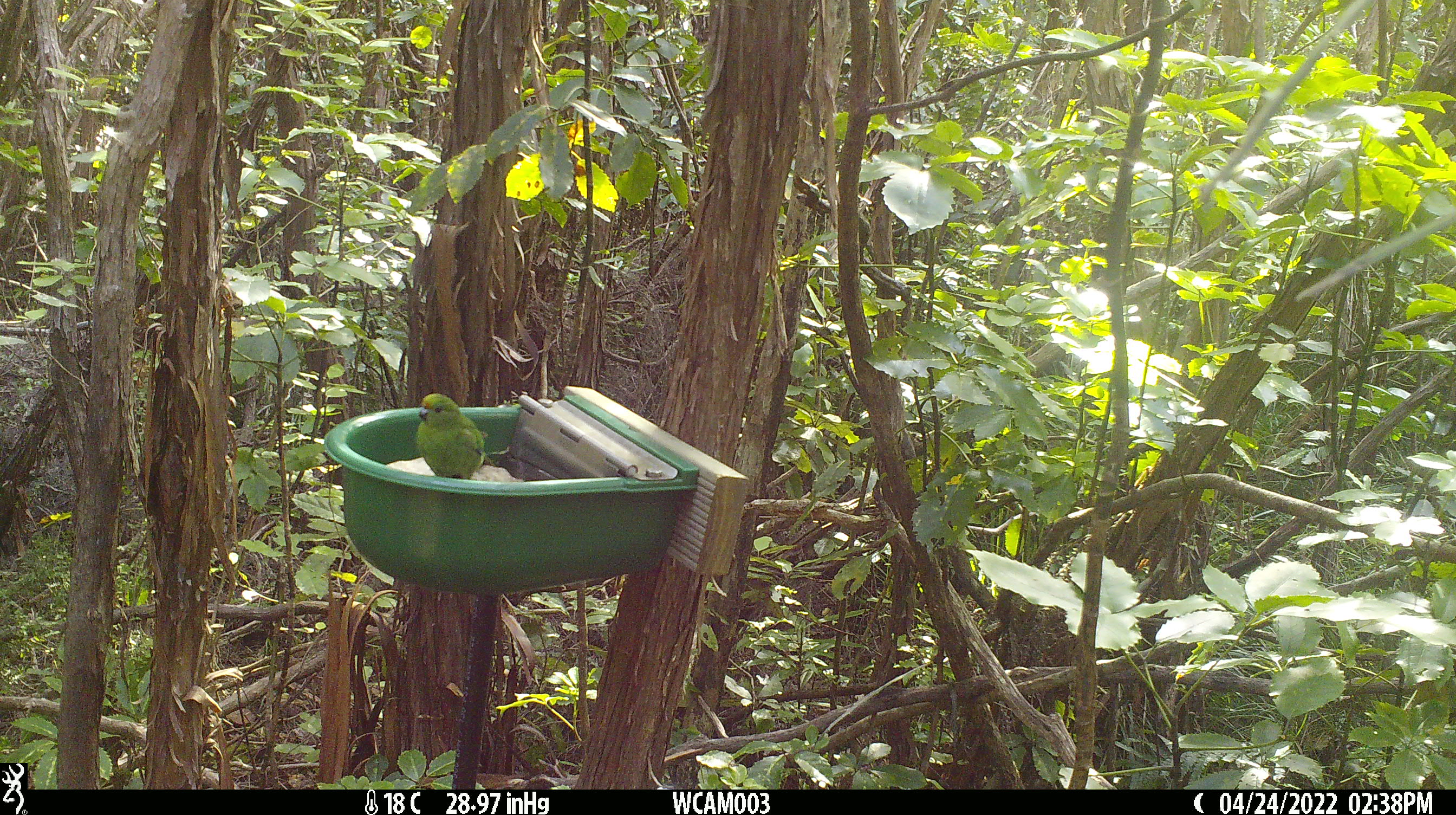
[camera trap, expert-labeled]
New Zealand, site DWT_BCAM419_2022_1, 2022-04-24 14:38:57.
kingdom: Animalia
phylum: Chordata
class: Aves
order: Psittaciformes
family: Psittaculidae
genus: Cyanoramphus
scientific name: Cyanoramphus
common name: parakeet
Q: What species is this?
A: Parakeet (Cyanoramphus).